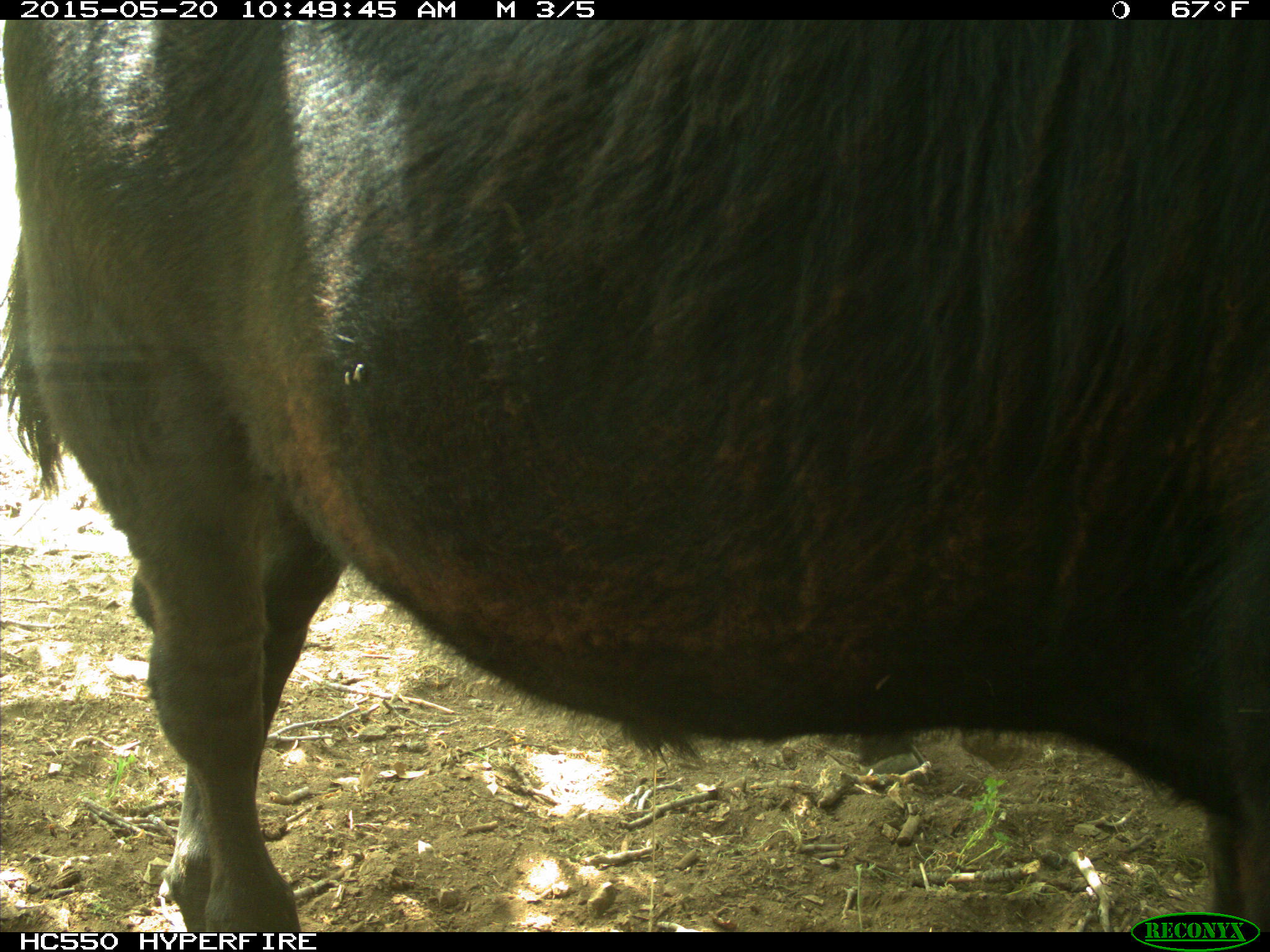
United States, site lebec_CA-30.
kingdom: Animalia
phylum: Chordata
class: Mammalia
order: Artiodactyla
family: Bovidae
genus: Bos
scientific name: Bos taurus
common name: domestic cow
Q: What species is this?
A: Bos taurus (domestic cow).